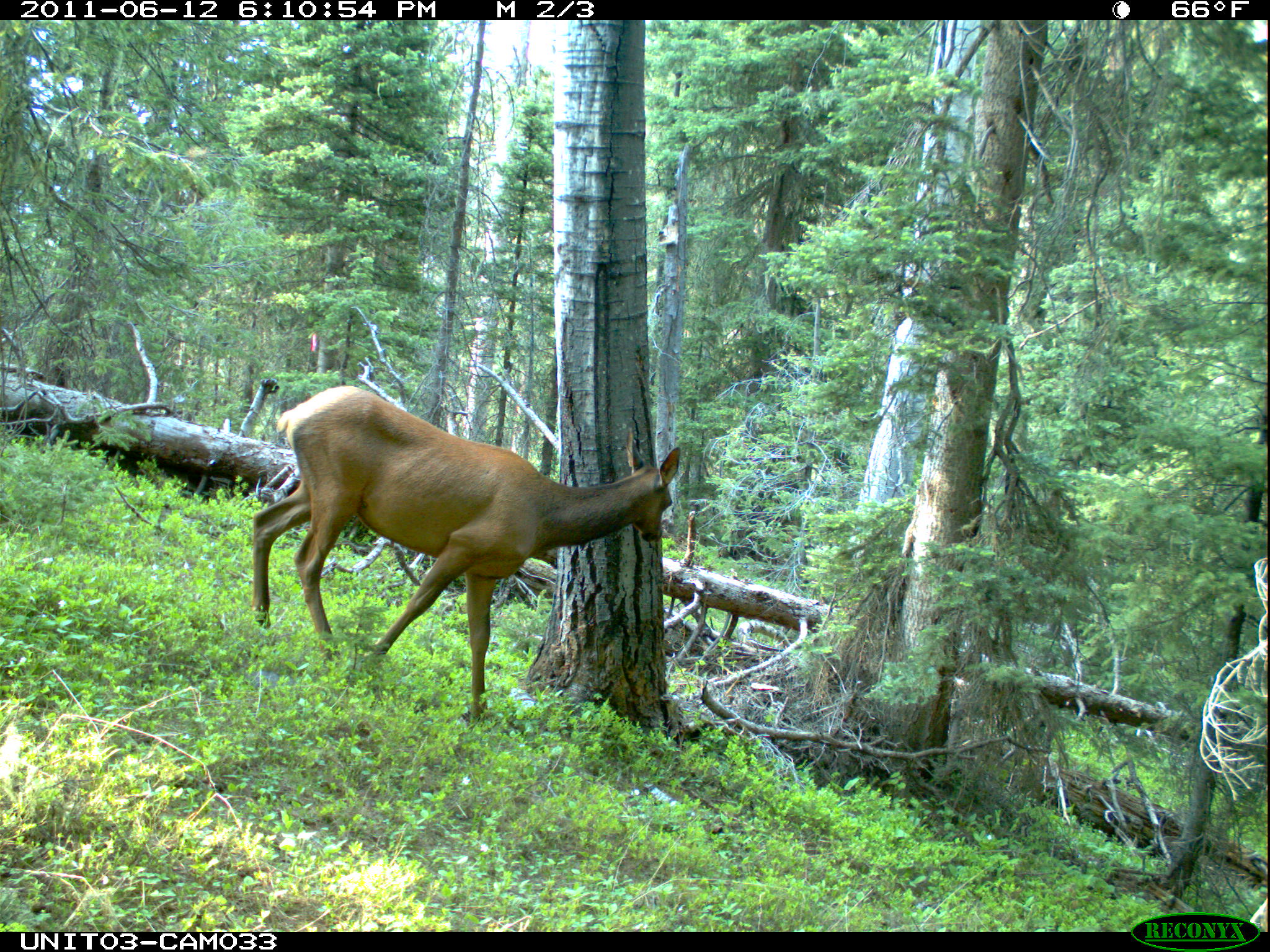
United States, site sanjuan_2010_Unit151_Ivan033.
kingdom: Animalia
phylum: Chordata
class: Mammalia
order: Artiodactyla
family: Cervidae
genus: Cervus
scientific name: Cervus elaphus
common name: red deer